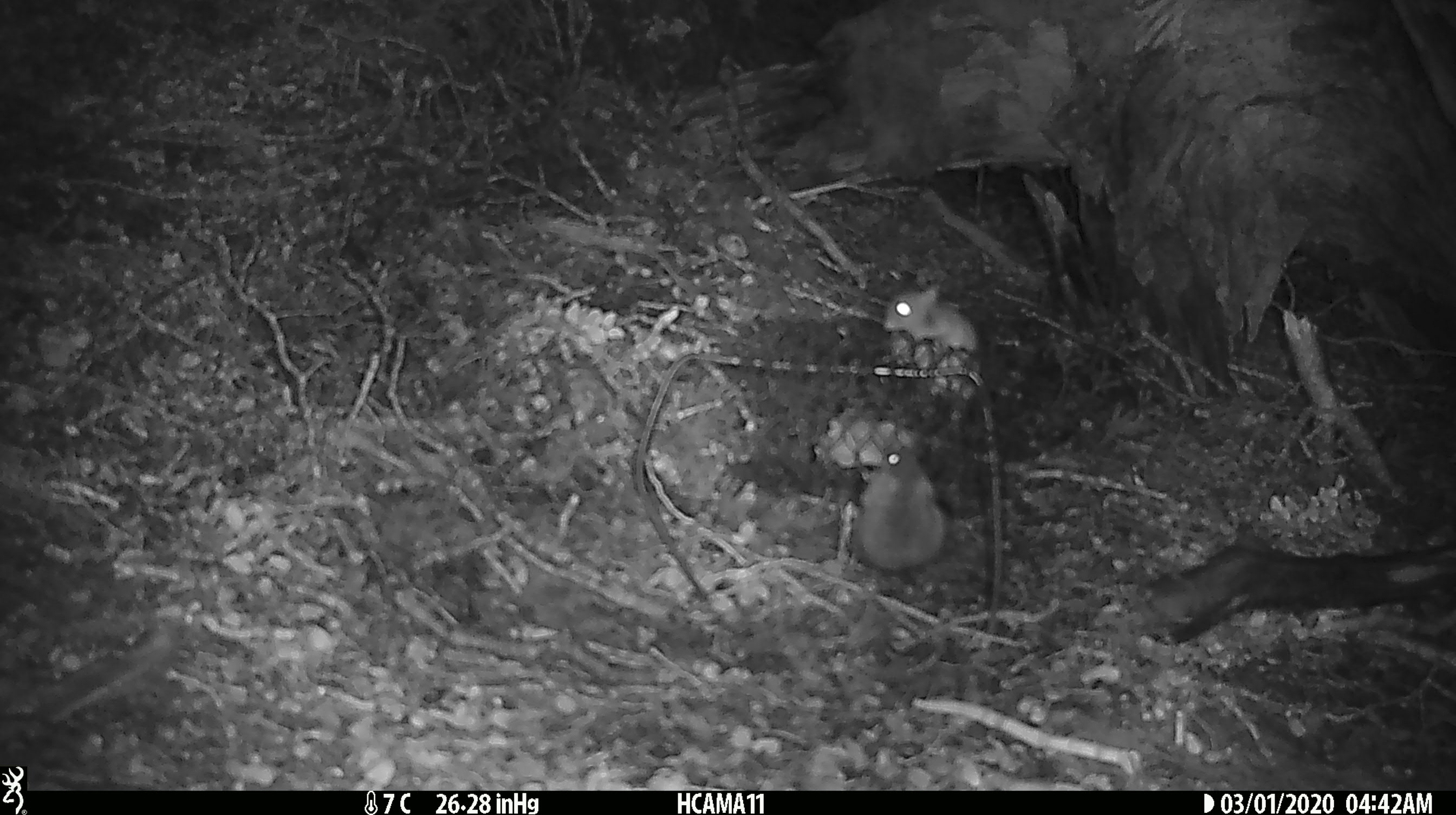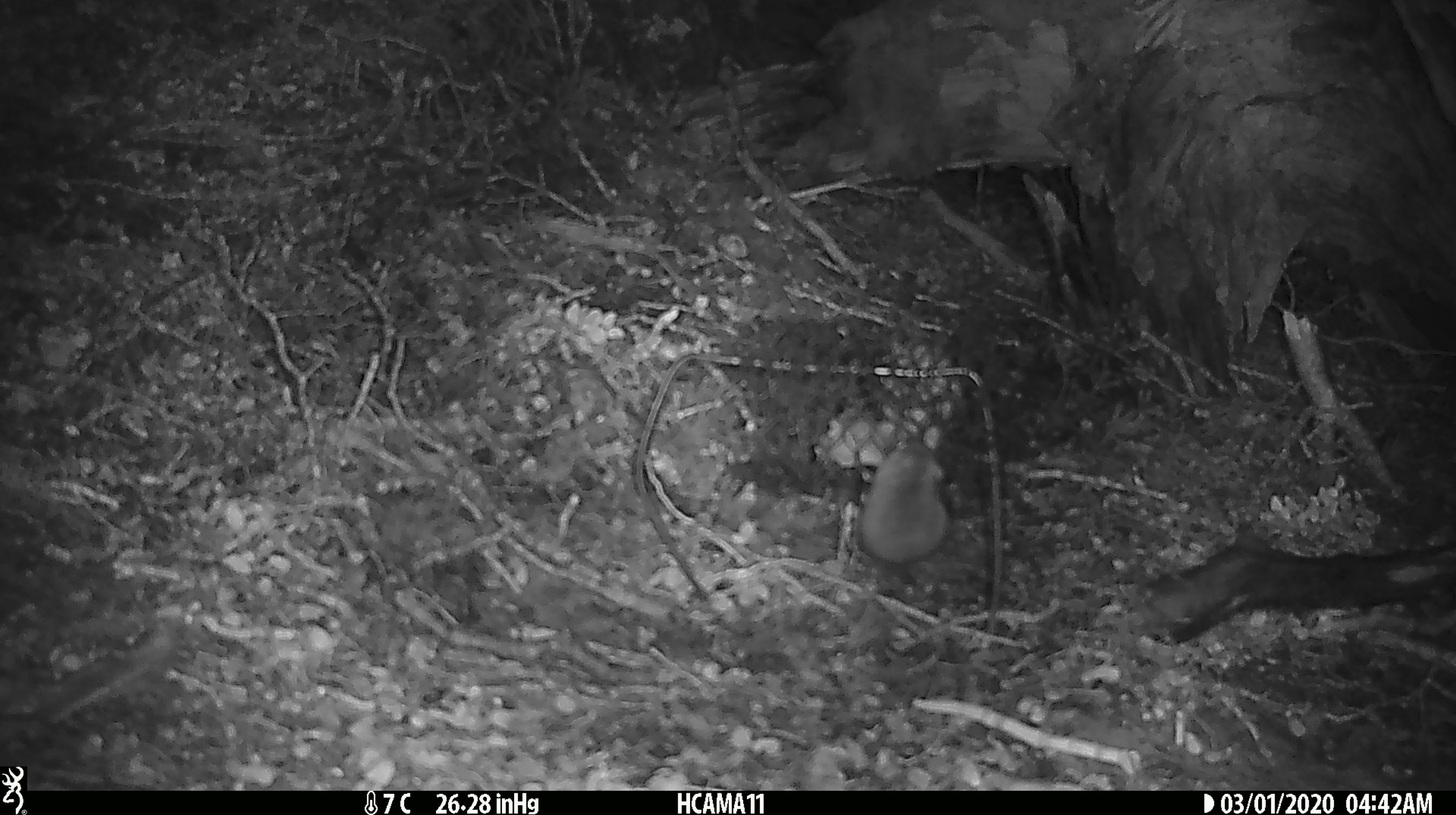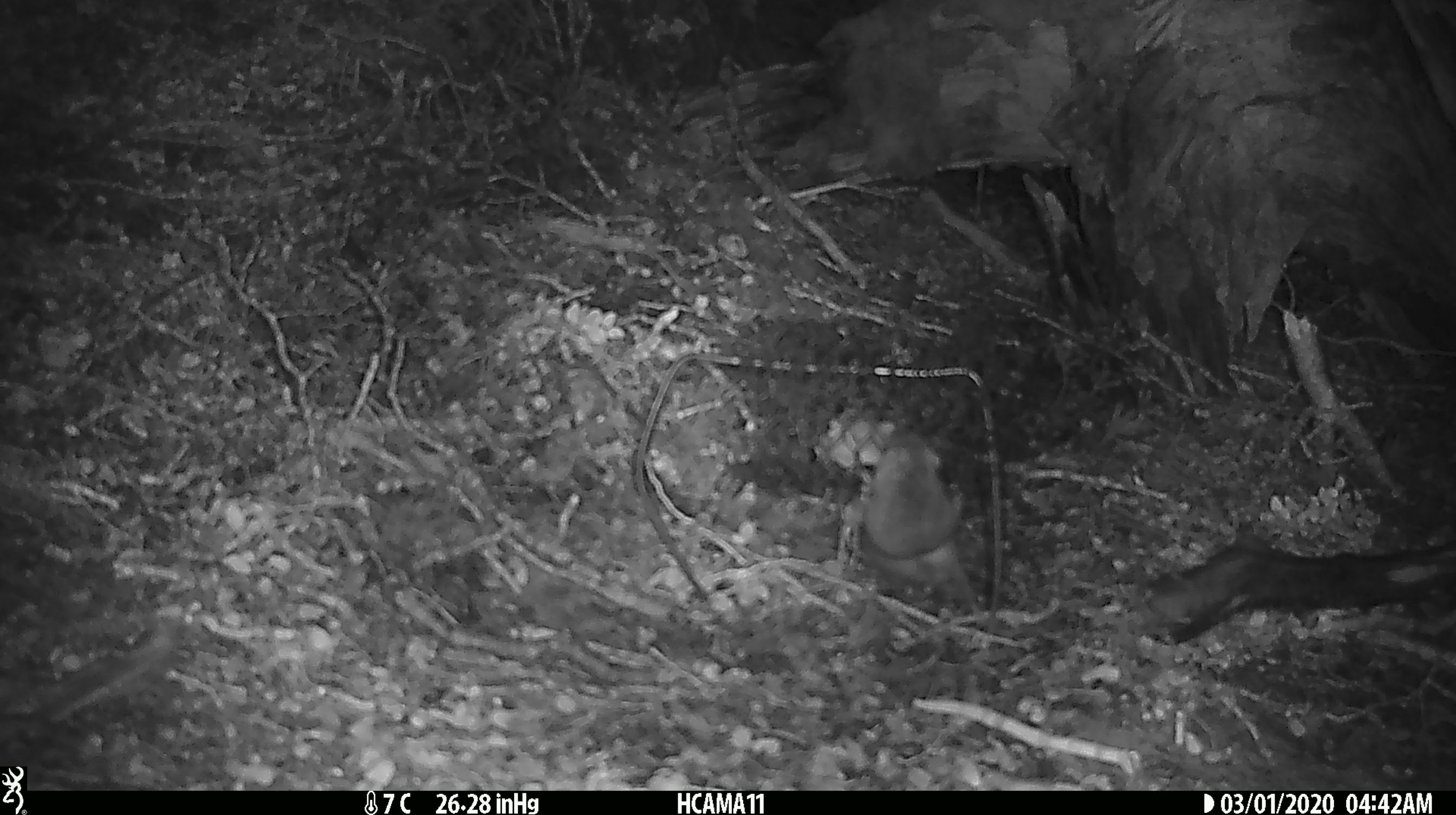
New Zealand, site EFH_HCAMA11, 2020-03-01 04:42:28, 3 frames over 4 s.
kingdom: Animalia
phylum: Chordata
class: Mammalia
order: Rodentia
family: Muridae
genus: Mus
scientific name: Mus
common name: mouse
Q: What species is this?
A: Mouse (Mus).